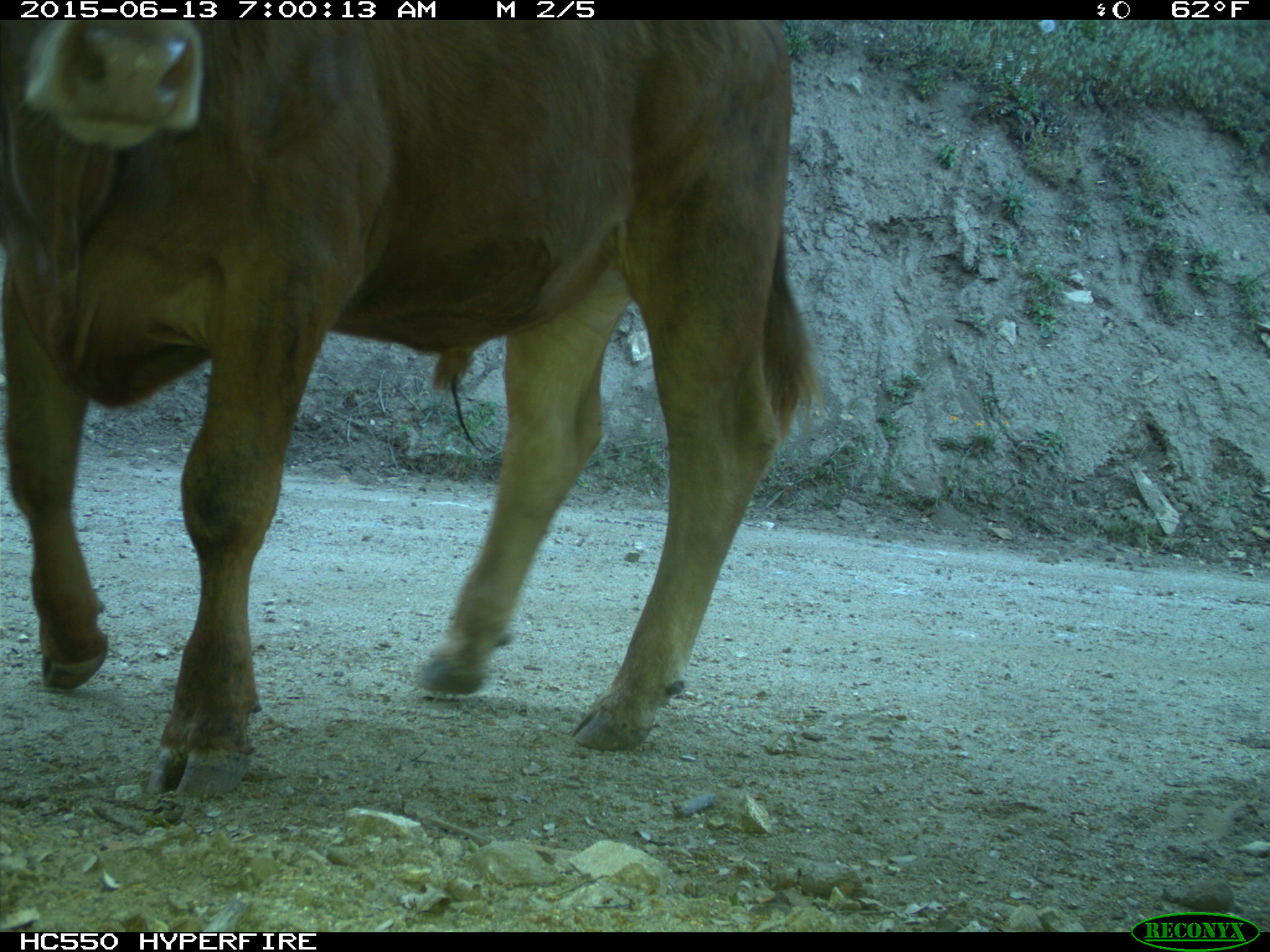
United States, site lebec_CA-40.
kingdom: Animalia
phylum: Chordata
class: Mammalia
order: Artiodactyla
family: Bovidae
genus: Bos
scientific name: Bos taurus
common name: domestic cow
Bos taurus (domestic cow).